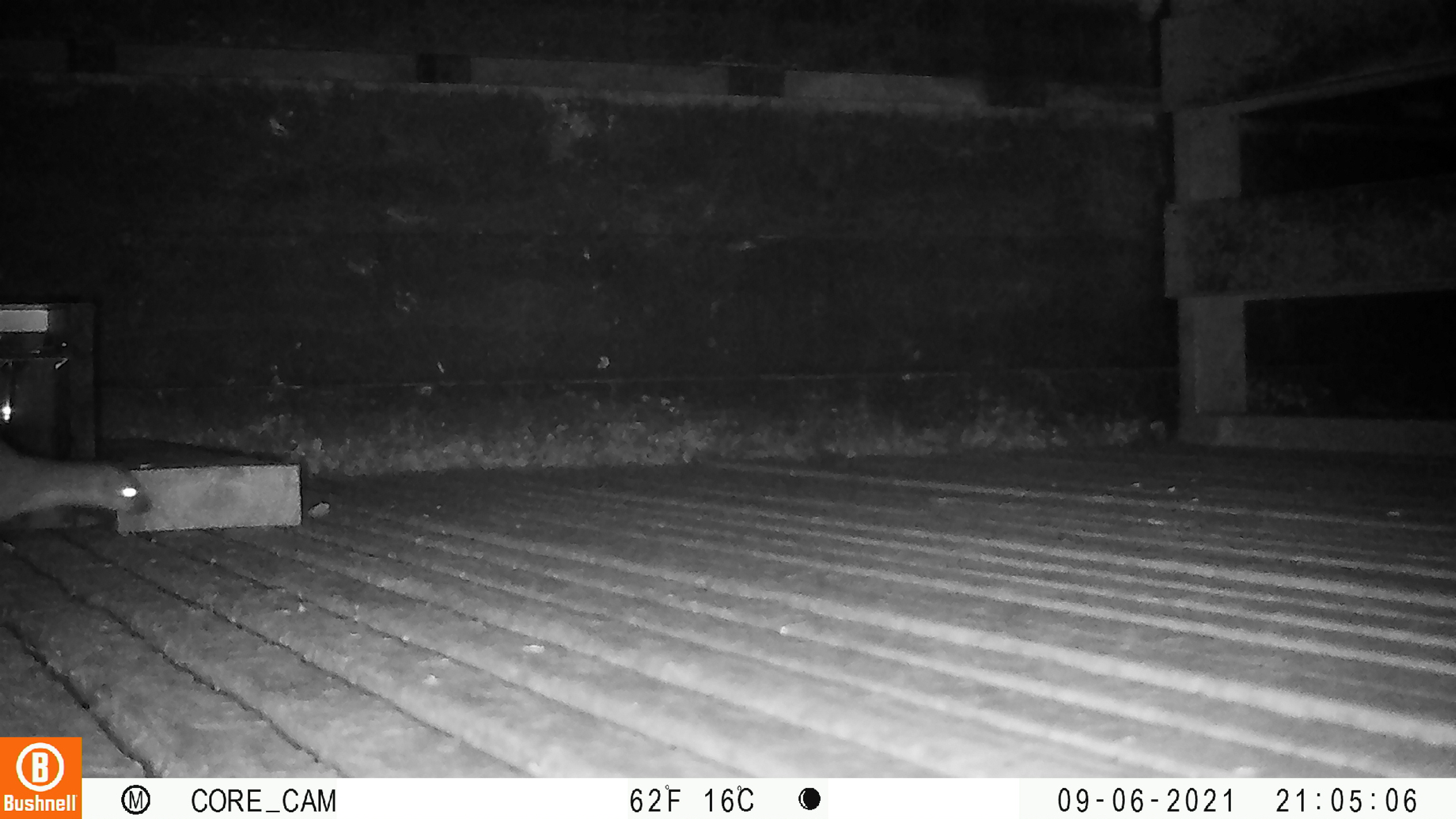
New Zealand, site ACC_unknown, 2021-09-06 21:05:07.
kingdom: Animalia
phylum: Chordata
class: Mammalia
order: Carnivora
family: Mustelidae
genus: Mustela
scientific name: Mustela erminea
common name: stoat